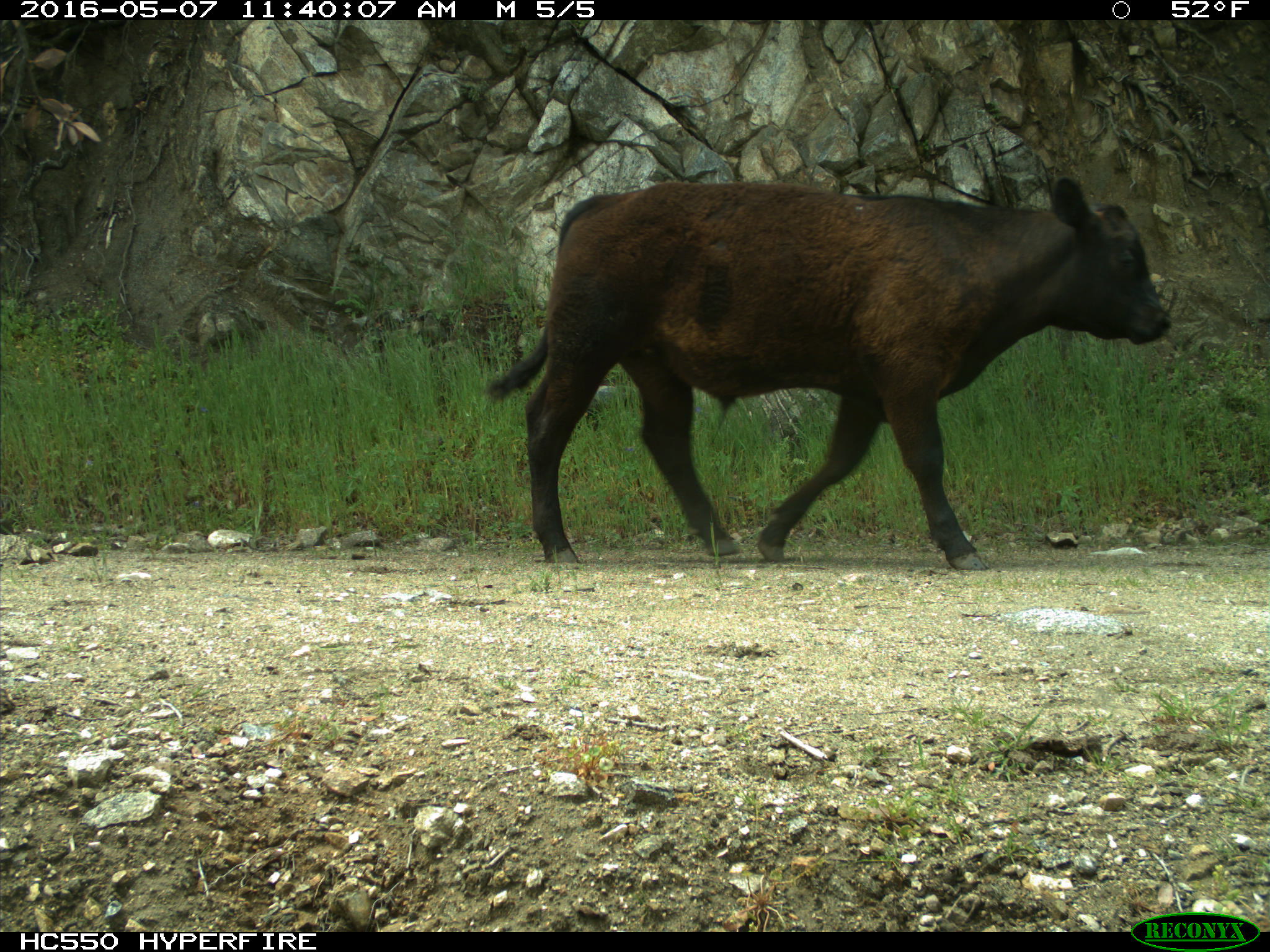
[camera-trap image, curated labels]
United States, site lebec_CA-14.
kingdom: Animalia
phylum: Chordata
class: Mammalia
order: Artiodactyla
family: Bovidae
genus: Bos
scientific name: Bos taurus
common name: domestic cow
Bos taurus (domestic cow).